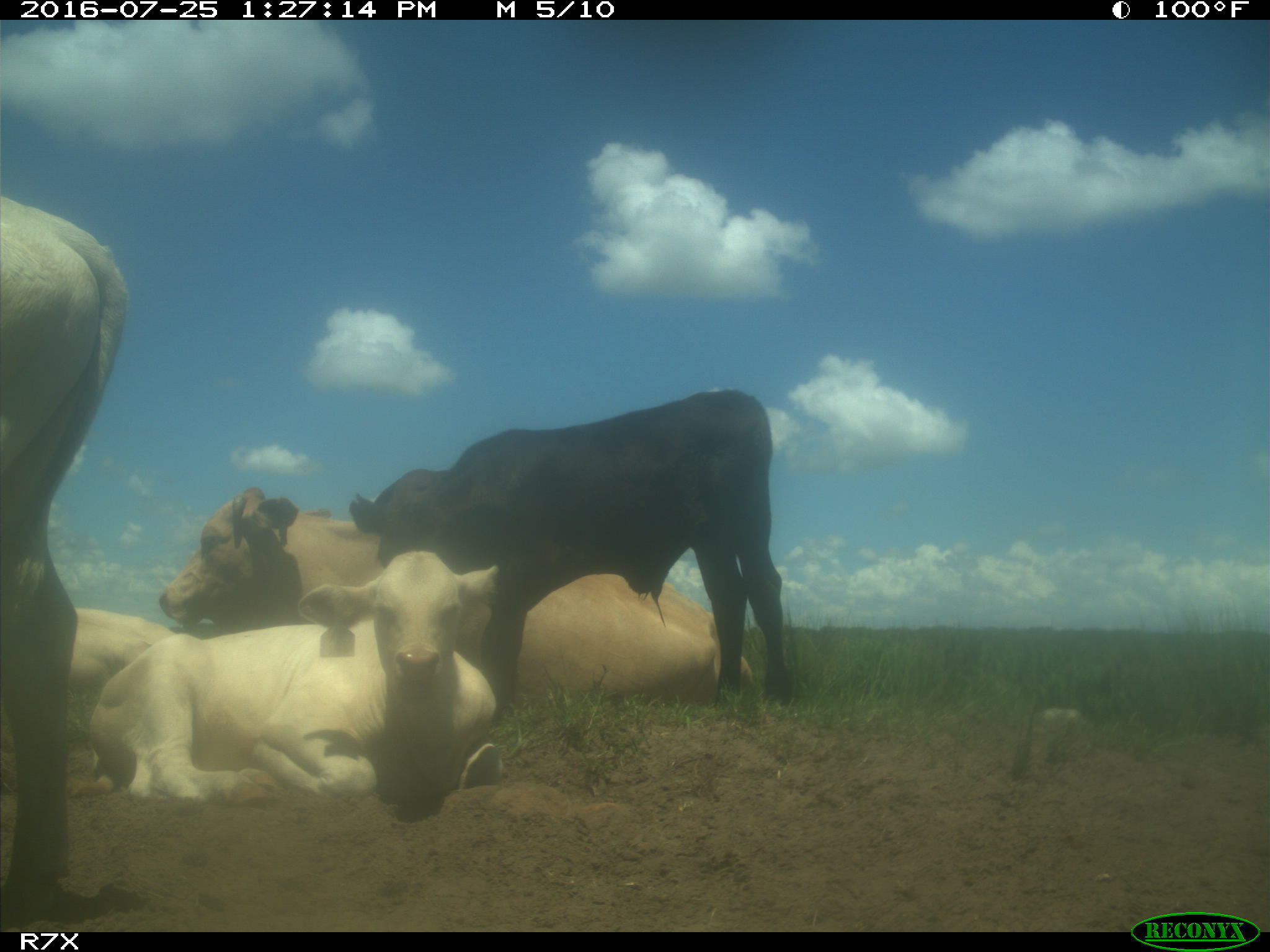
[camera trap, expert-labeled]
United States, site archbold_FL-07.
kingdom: Animalia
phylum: Chordata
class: Mammalia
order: Artiodactyla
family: Bovidae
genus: Bos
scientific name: Bos taurus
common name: domestic cow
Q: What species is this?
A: Bos taurus (domestic cow).